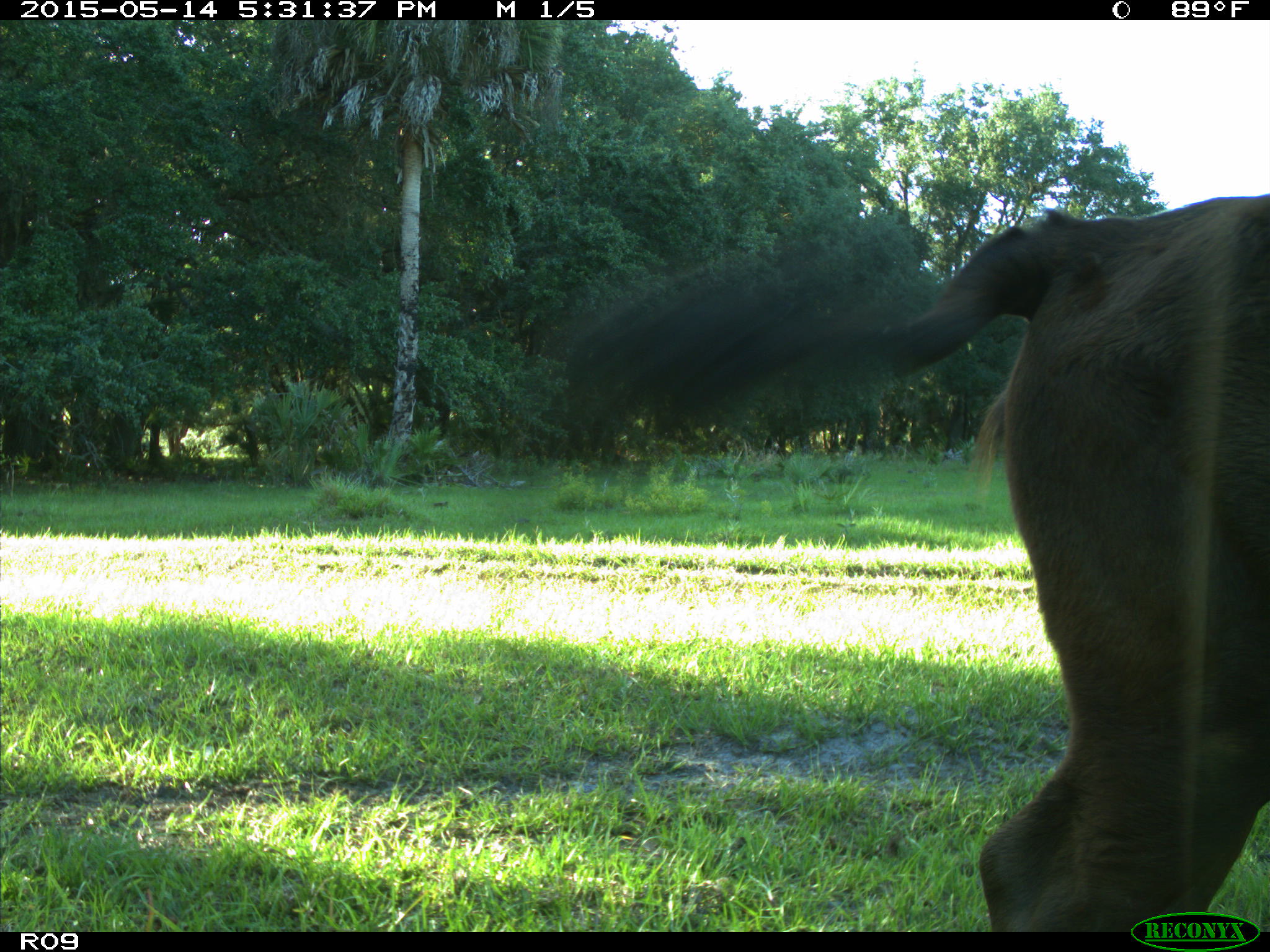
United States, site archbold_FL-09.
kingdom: Animalia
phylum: Chordata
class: Mammalia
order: Artiodactyla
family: Bovidae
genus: Bos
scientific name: Bos taurus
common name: domestic cow